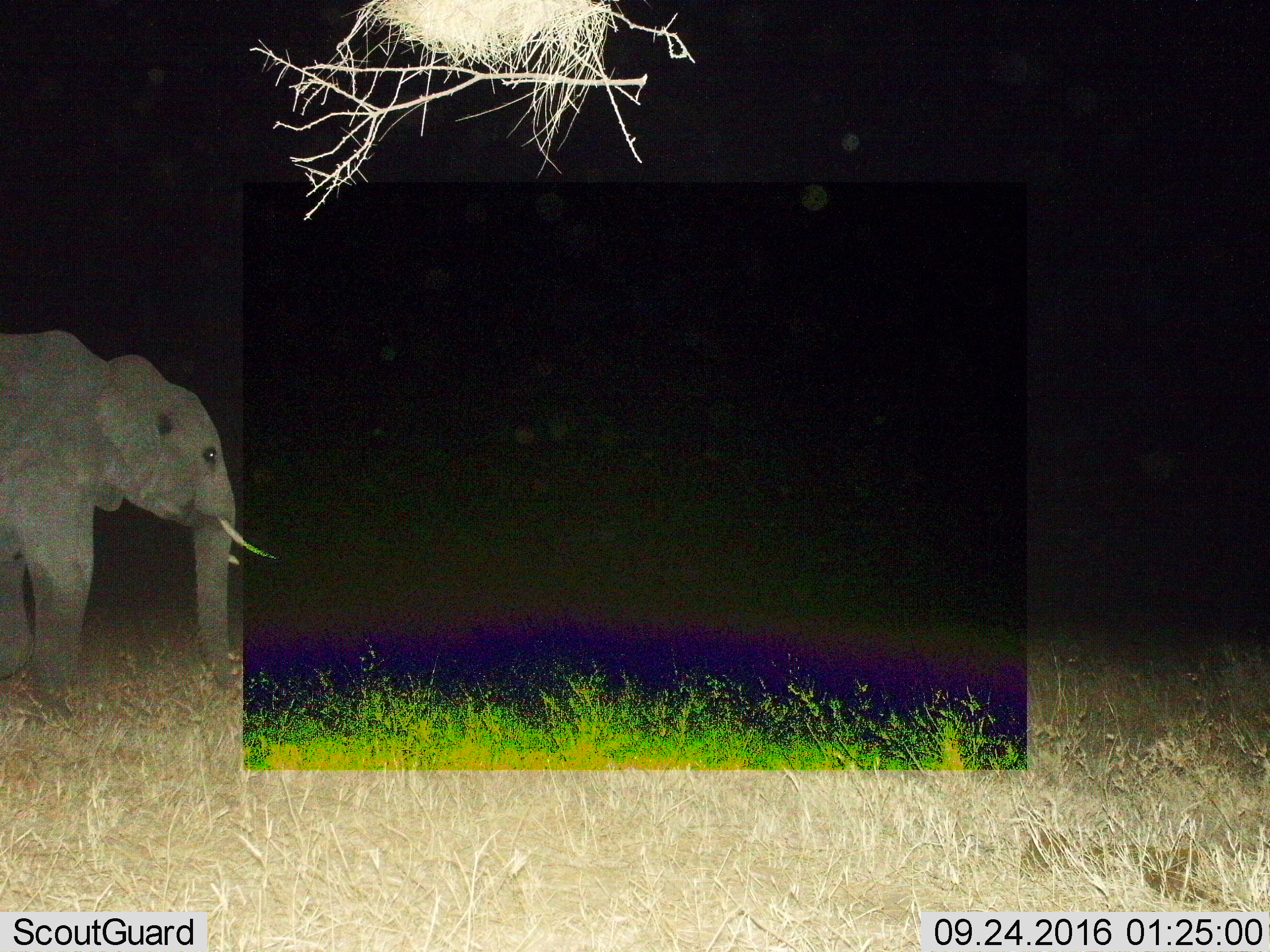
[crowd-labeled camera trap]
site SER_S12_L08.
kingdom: Animalia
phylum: Chordata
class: Mammalia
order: Proboscidea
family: Elephantidae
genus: Loxodonta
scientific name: Loxodonta africana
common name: african bush elephant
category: elephant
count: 1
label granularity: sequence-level